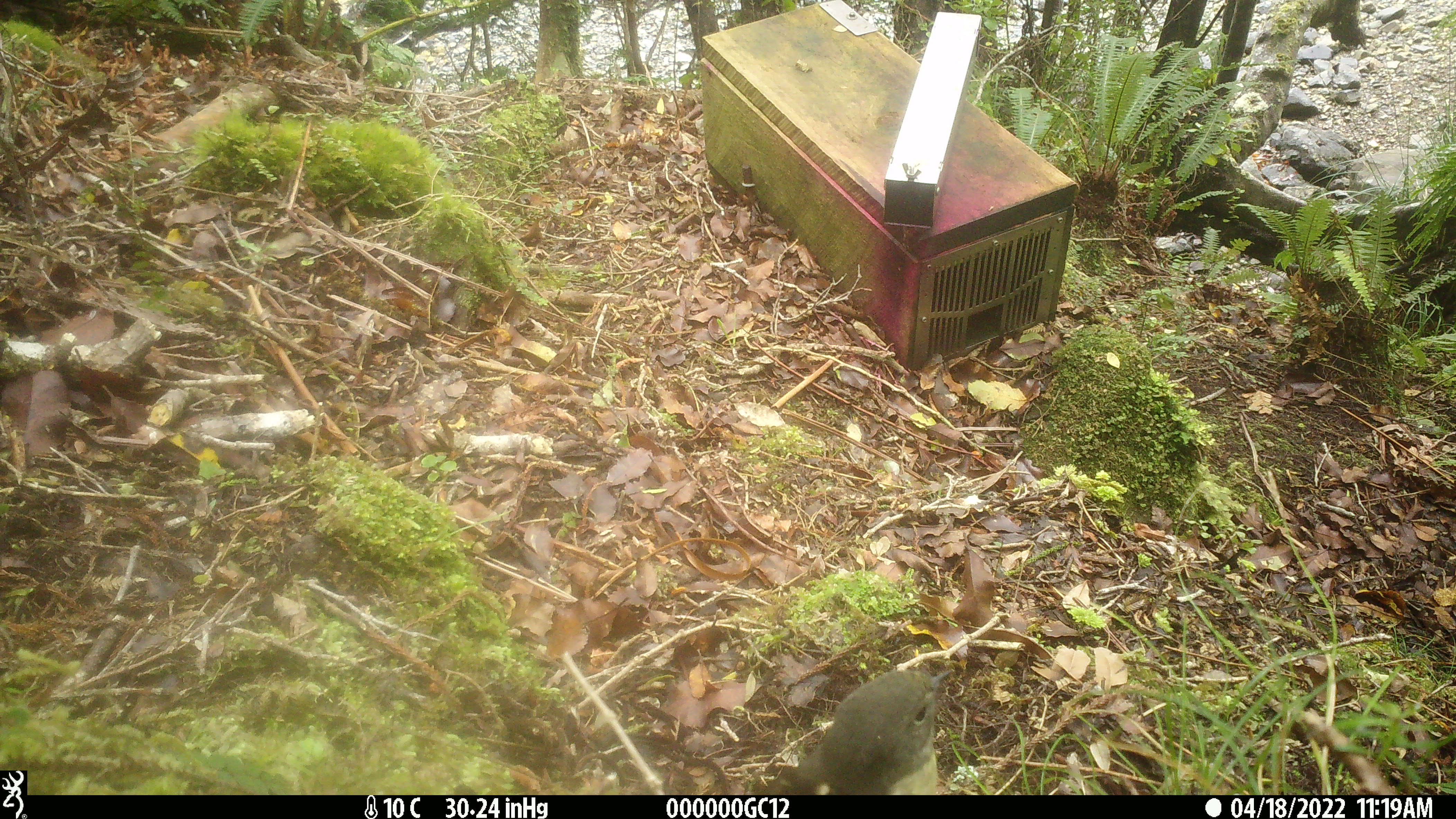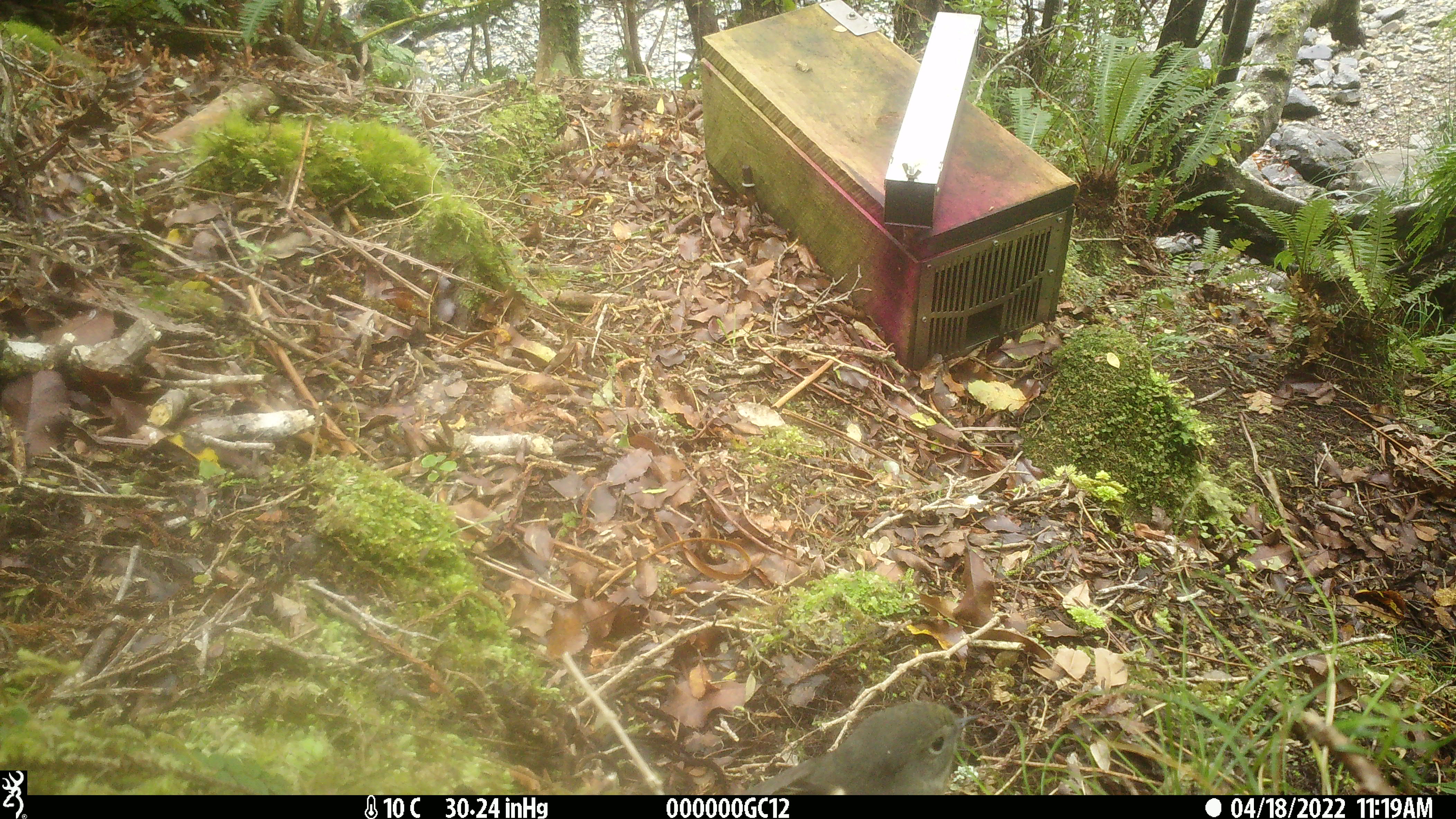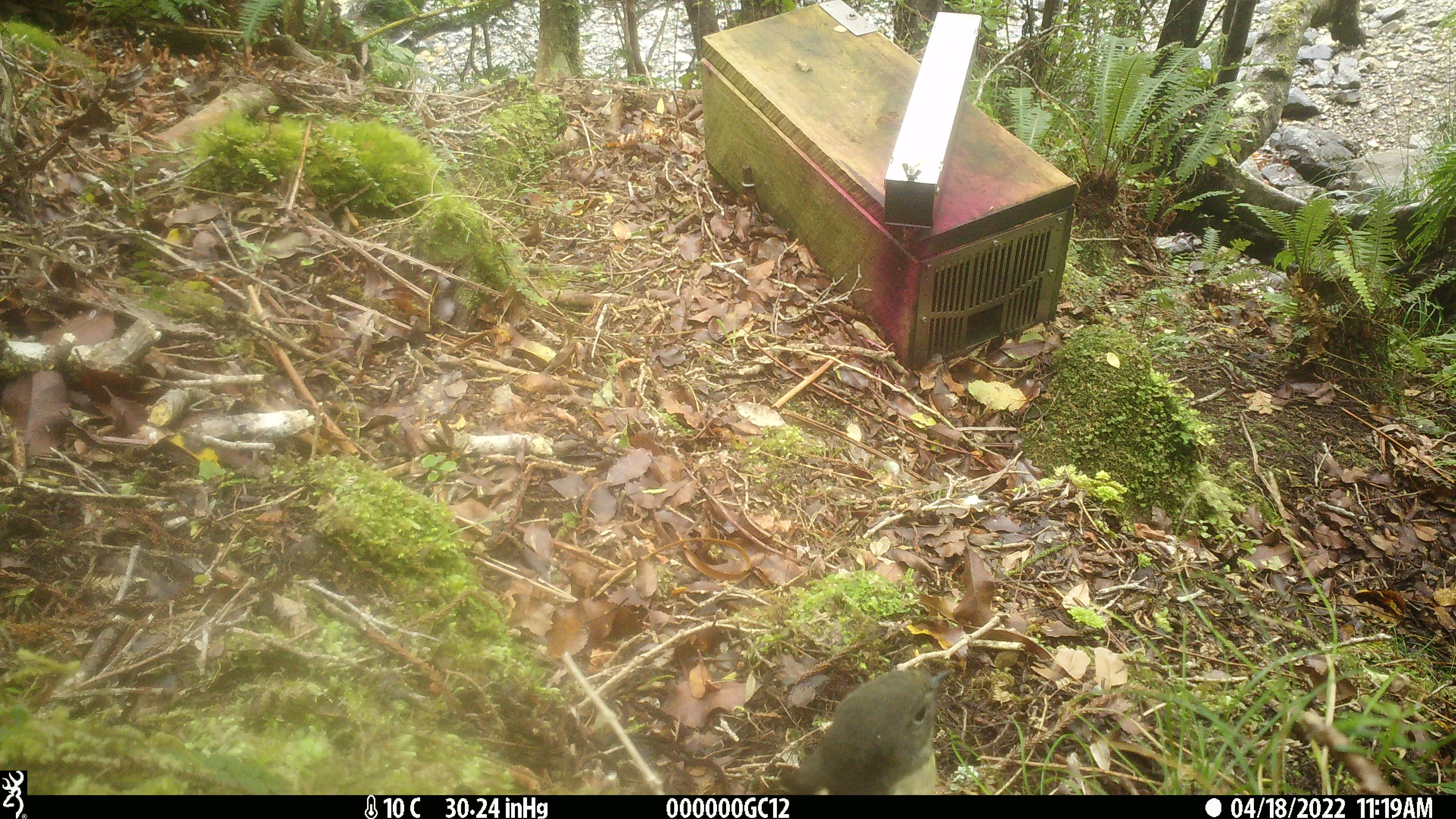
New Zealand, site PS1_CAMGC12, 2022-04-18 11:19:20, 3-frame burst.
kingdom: Animalia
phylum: Chordata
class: Aves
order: Passeriformes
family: Petroicidae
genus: Petroica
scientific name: Petroica australis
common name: new zealand robin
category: robin